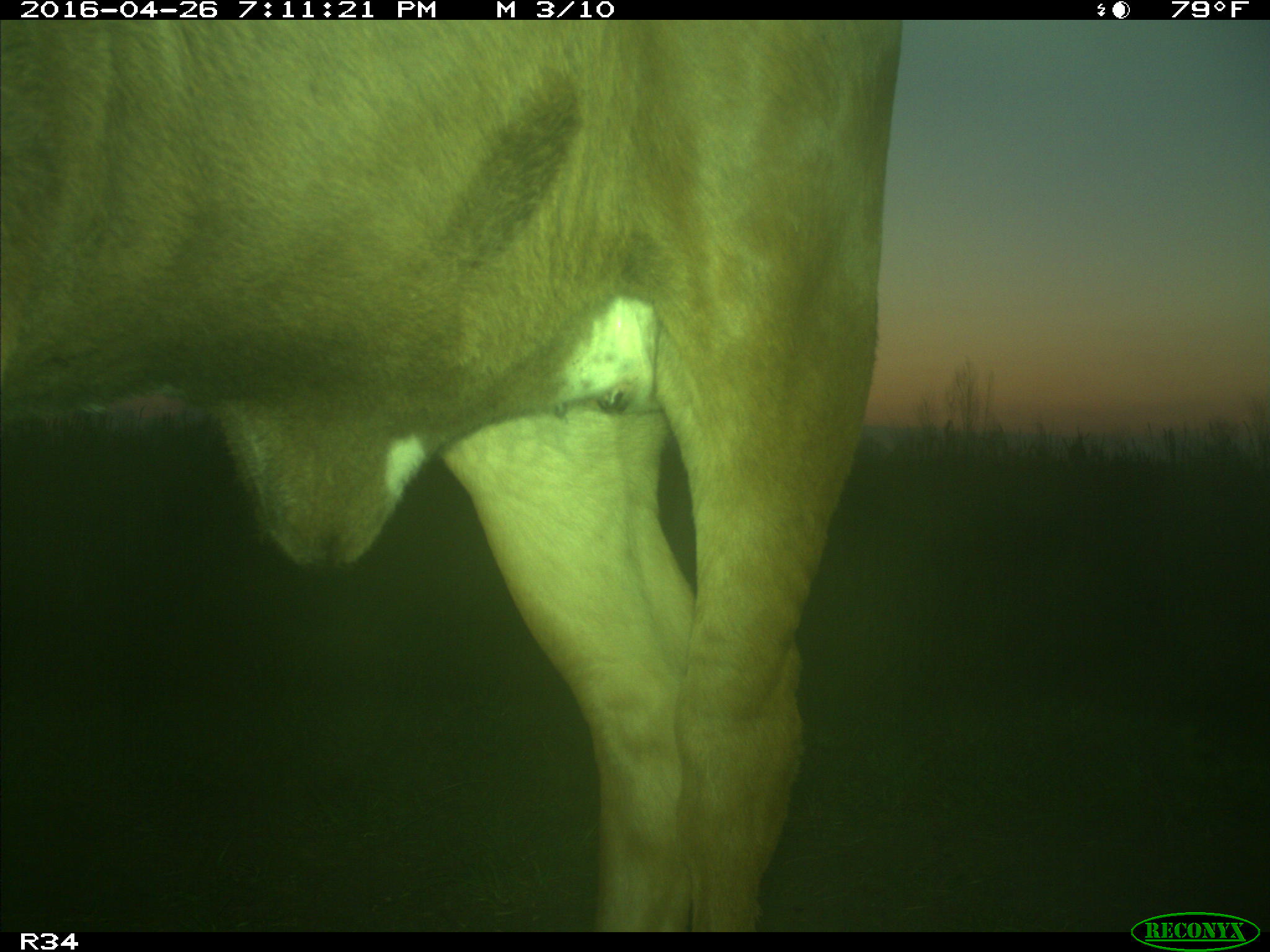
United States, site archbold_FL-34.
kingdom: Animalia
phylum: Chordata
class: Mammalia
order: Artiodactyla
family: Bovidae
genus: Bos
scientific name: Bos taurus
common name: domestic cow